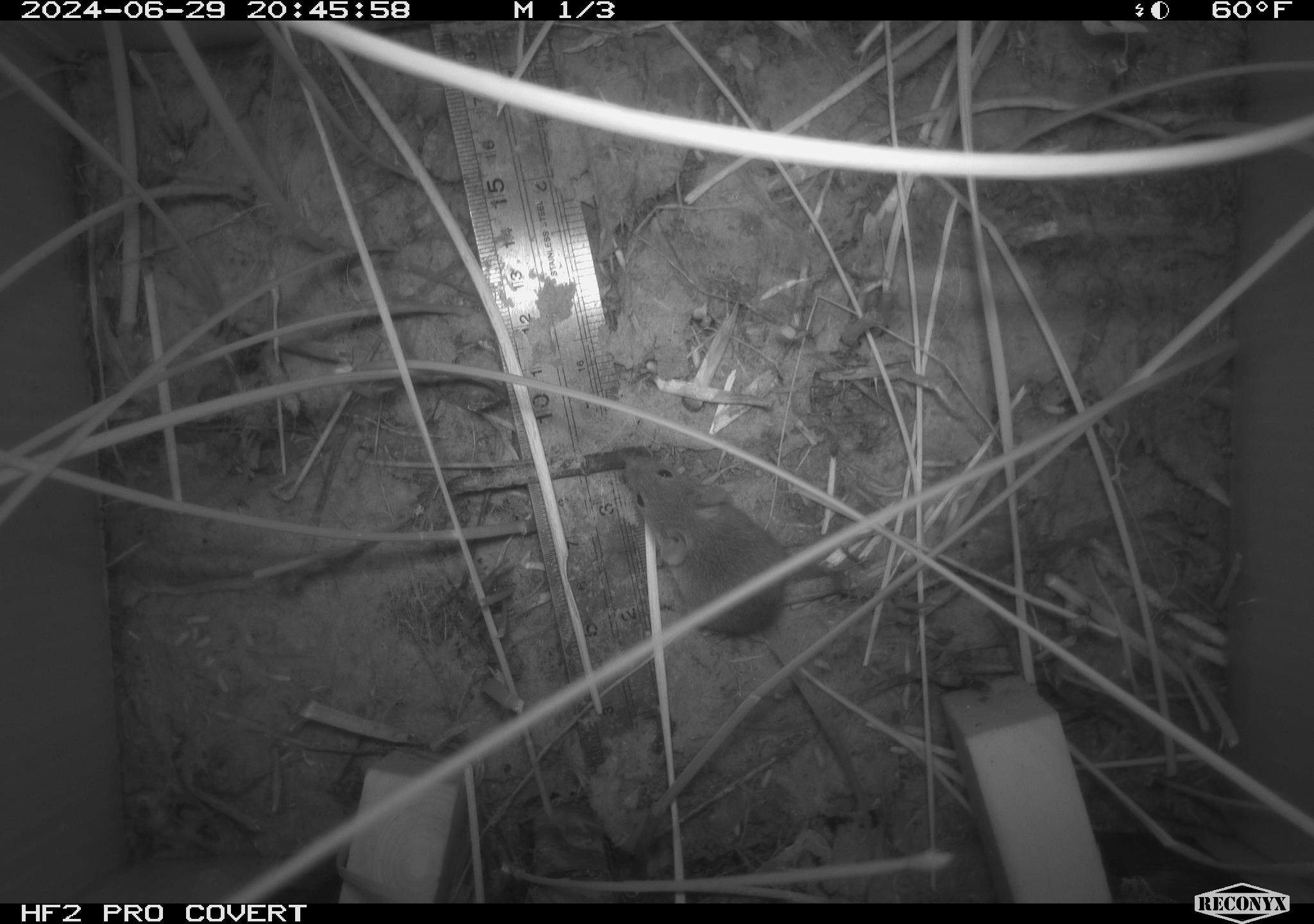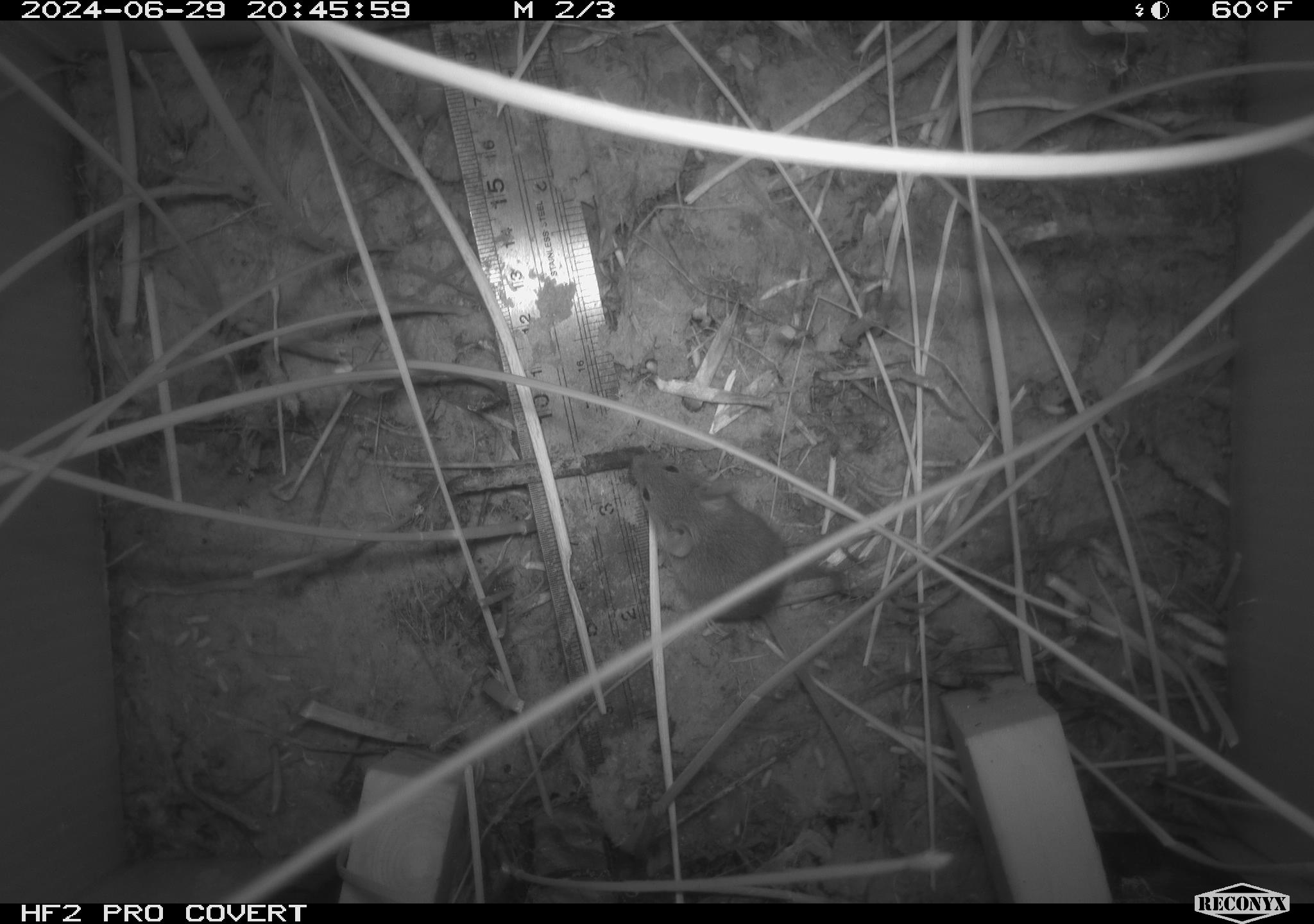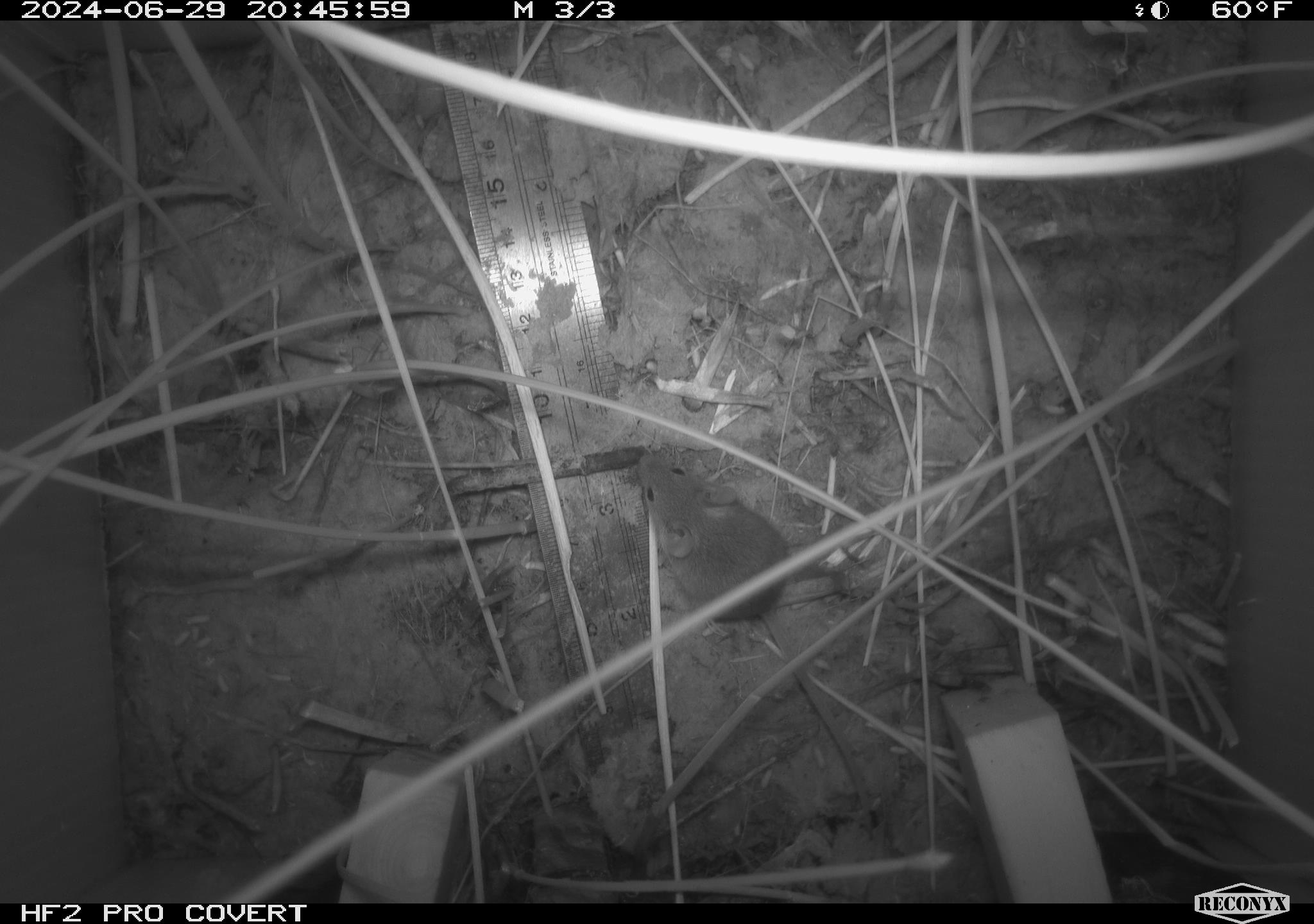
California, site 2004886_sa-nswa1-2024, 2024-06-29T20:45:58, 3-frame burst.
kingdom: Animalia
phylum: Chordata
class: Mammalia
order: Rodentia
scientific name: Rodentia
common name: rodent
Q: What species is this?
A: Rodent (Rodentia).